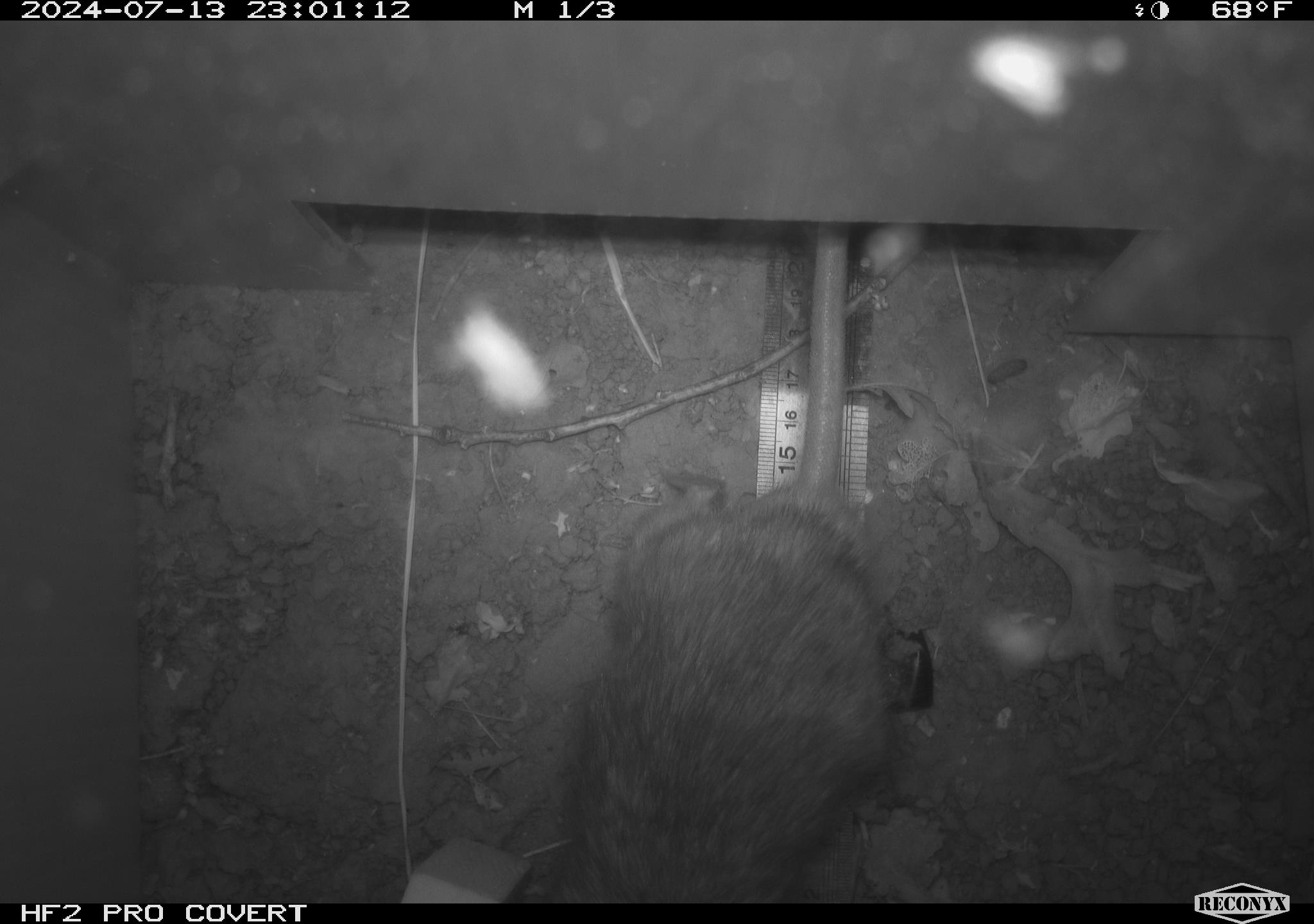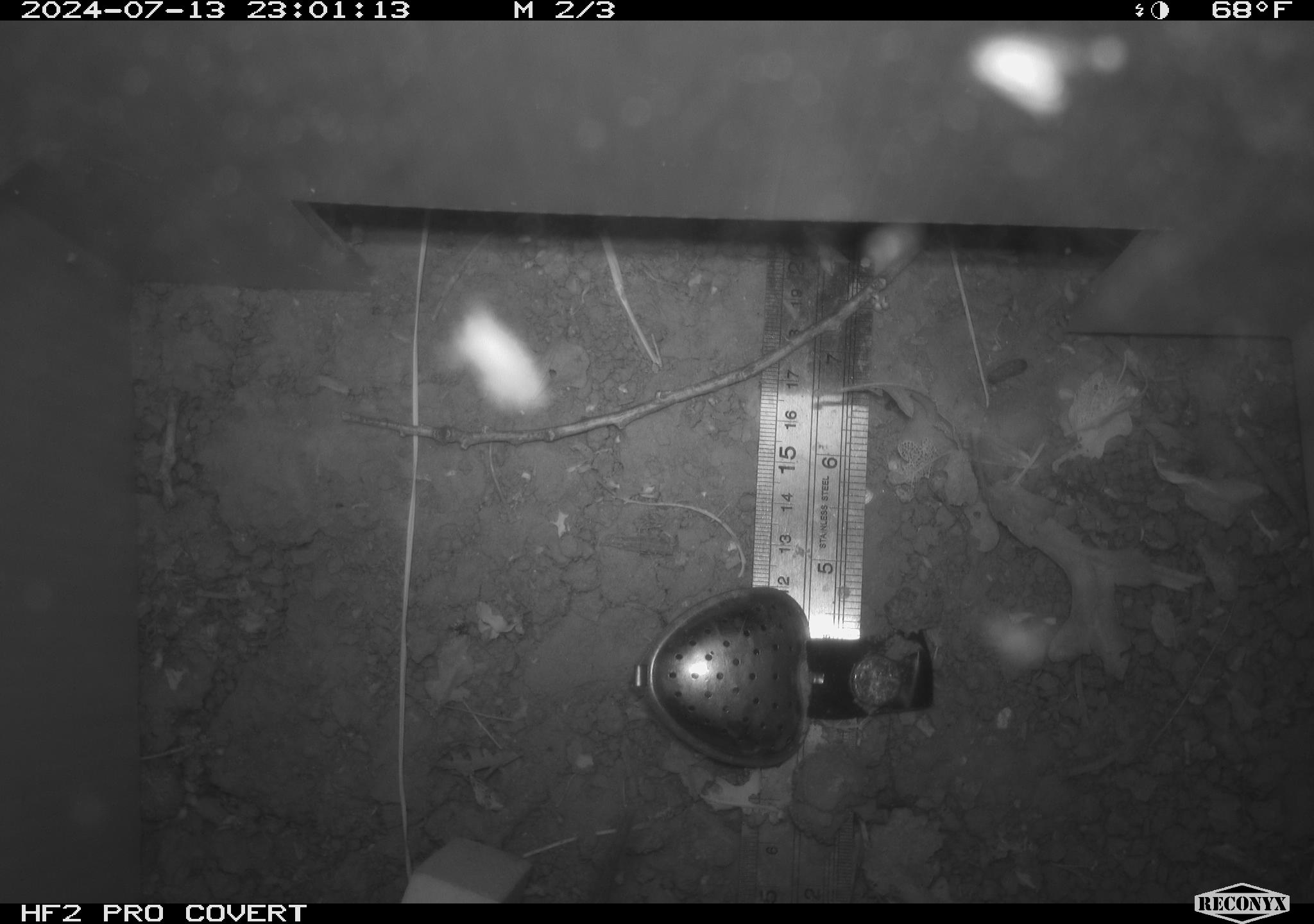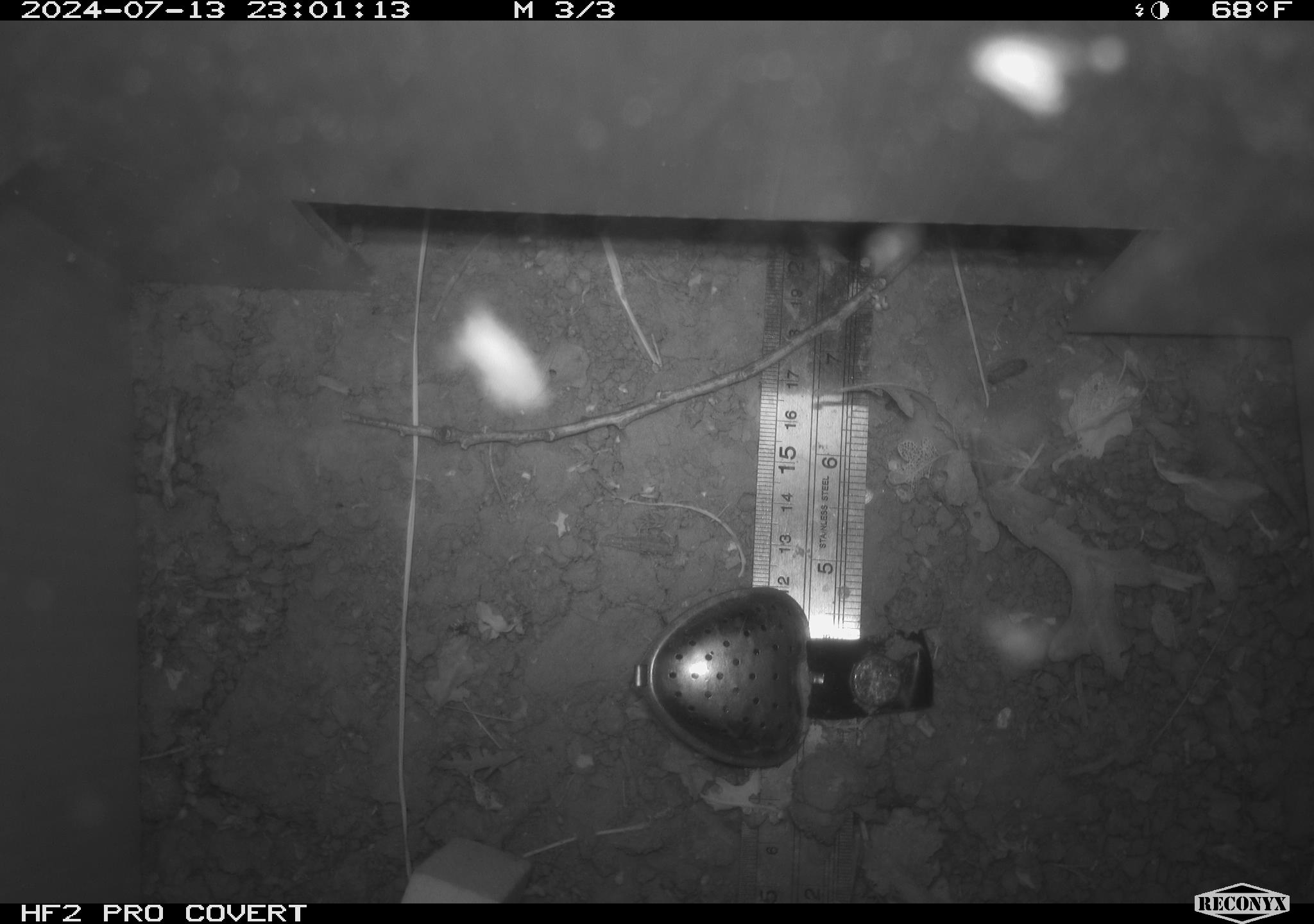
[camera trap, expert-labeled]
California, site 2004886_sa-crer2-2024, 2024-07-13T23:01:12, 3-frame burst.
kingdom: Animalia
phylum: Chordata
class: Mammalia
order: Rodentia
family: Muridae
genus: Rattus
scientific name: Rattus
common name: rat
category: rattus species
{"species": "rattus species (rat) (Rattus)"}